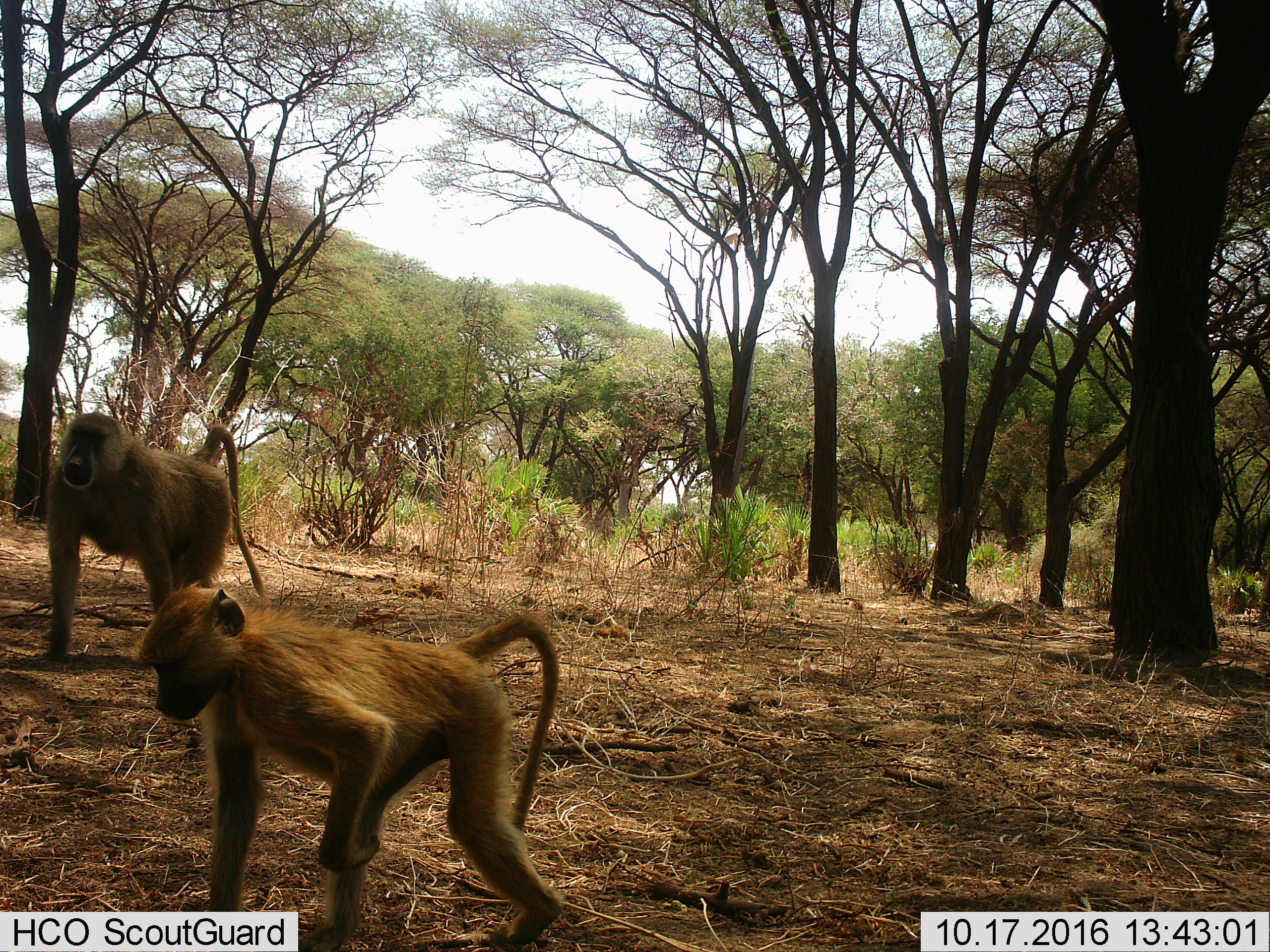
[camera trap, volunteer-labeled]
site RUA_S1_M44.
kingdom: Animalia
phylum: Chordata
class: Mammalia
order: Primates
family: Cercopithecidae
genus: Papio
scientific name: Papio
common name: baboon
Baboon (Papio), count 2. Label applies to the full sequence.